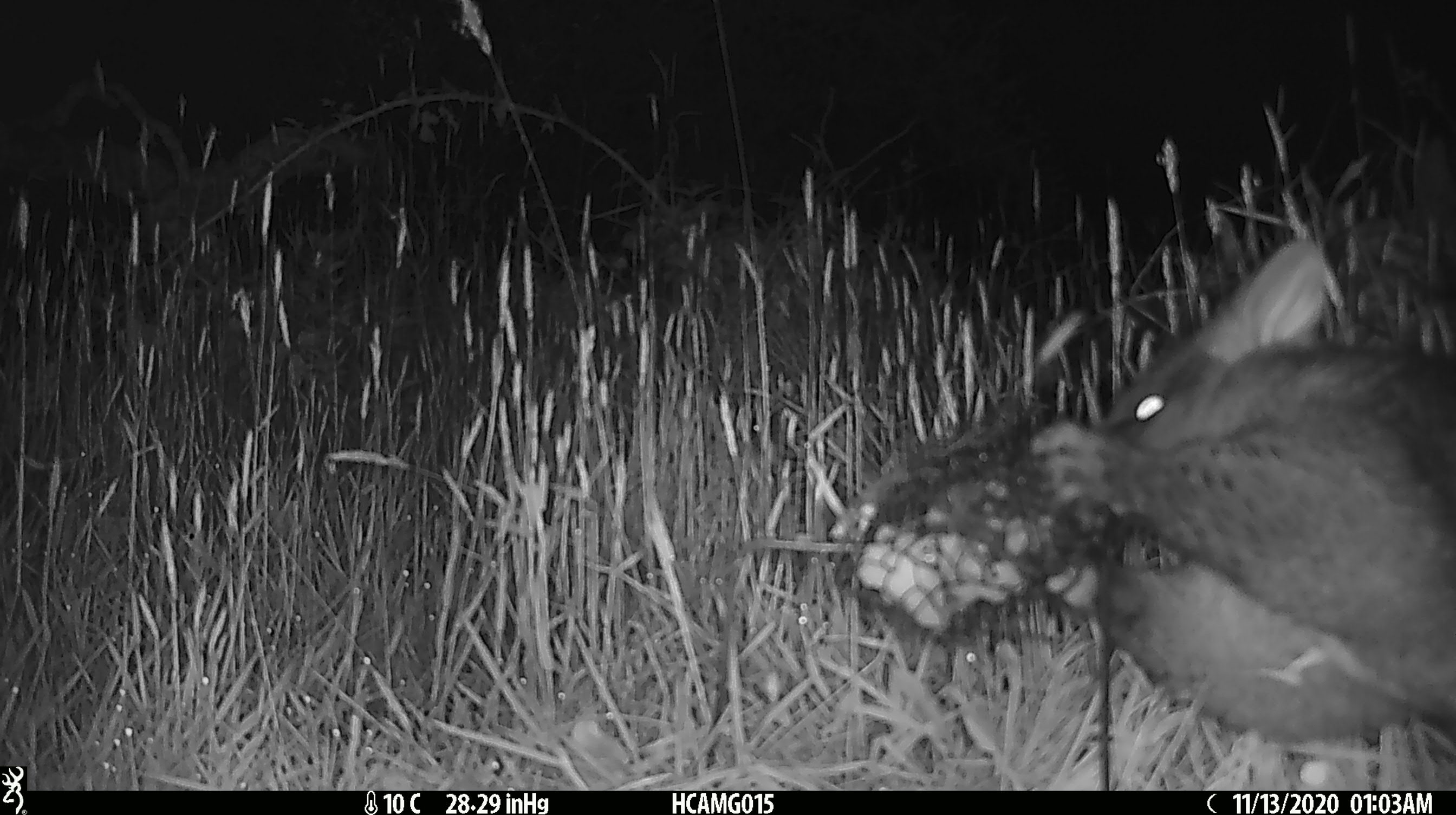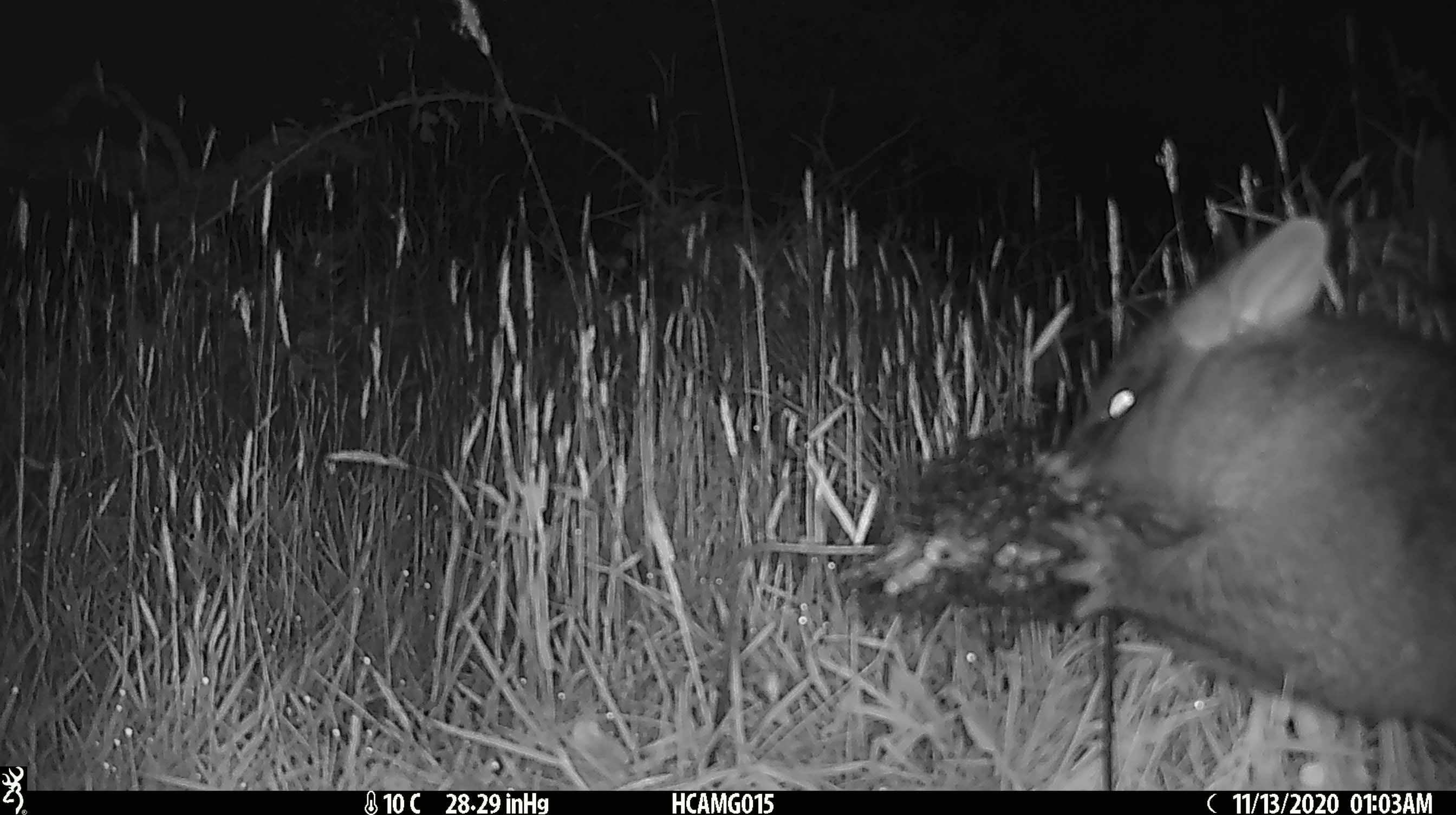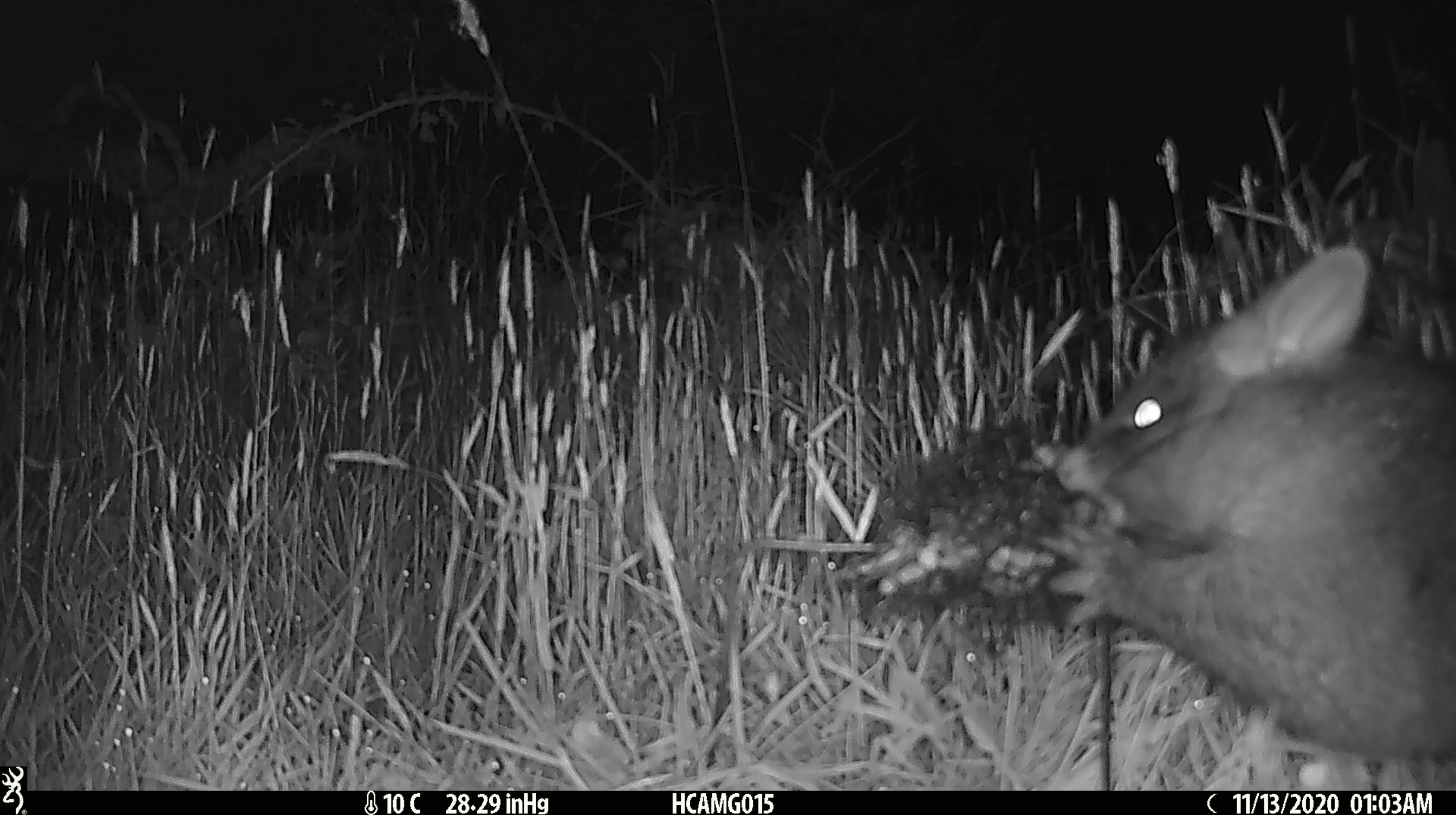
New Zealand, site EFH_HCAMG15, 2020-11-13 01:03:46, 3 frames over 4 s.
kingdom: Animalia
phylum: Chordata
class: Mammalia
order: Diprotodontia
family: Phalangeridae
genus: Trichosurus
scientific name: Trichosurus vulpecula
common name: common brushtail possum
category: possum